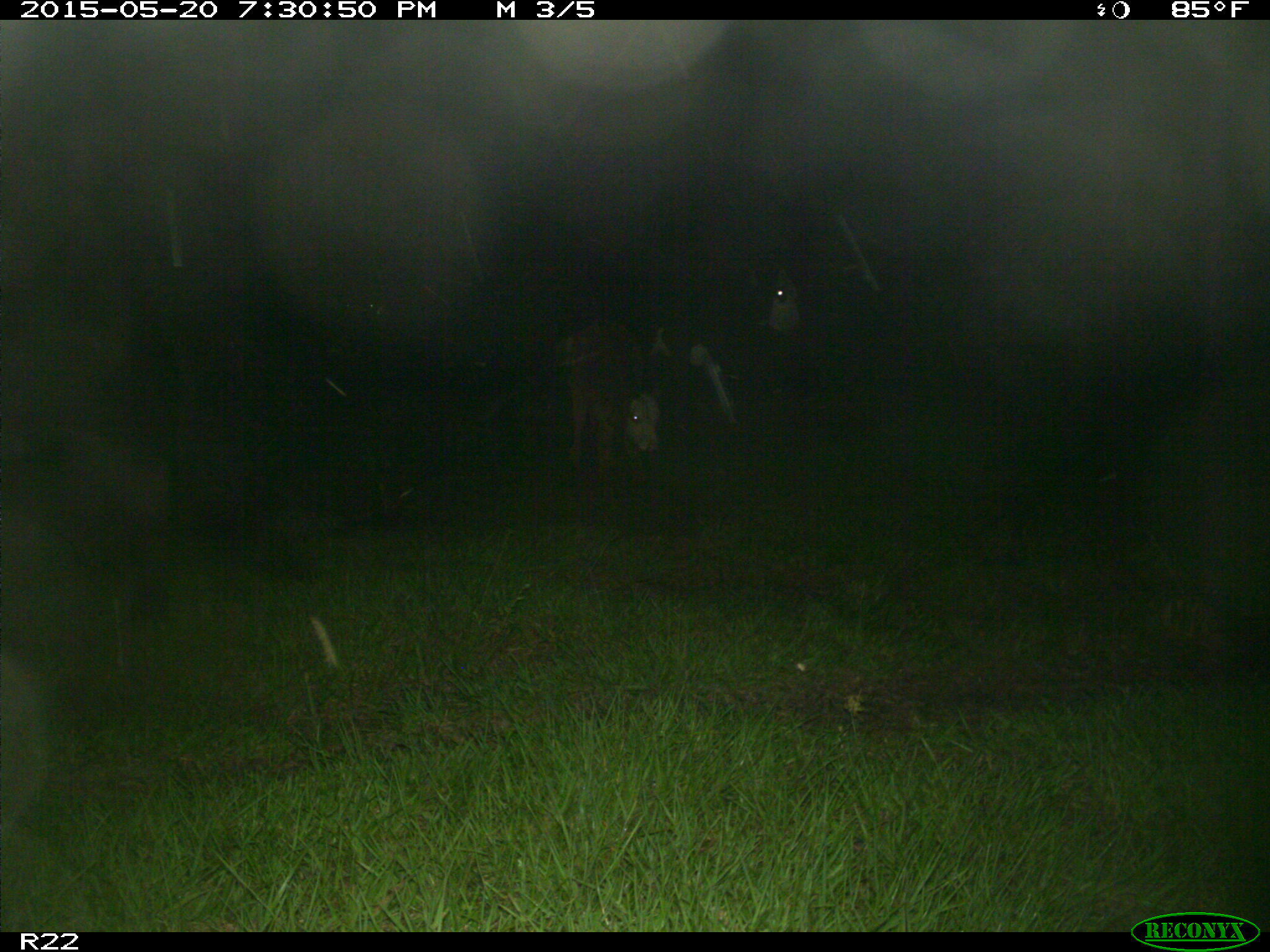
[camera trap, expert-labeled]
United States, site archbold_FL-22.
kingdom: Animalia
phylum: Chordata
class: Mammalia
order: Artiodactyla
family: Bovidae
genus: Bos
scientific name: Bos taurus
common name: domestic cow